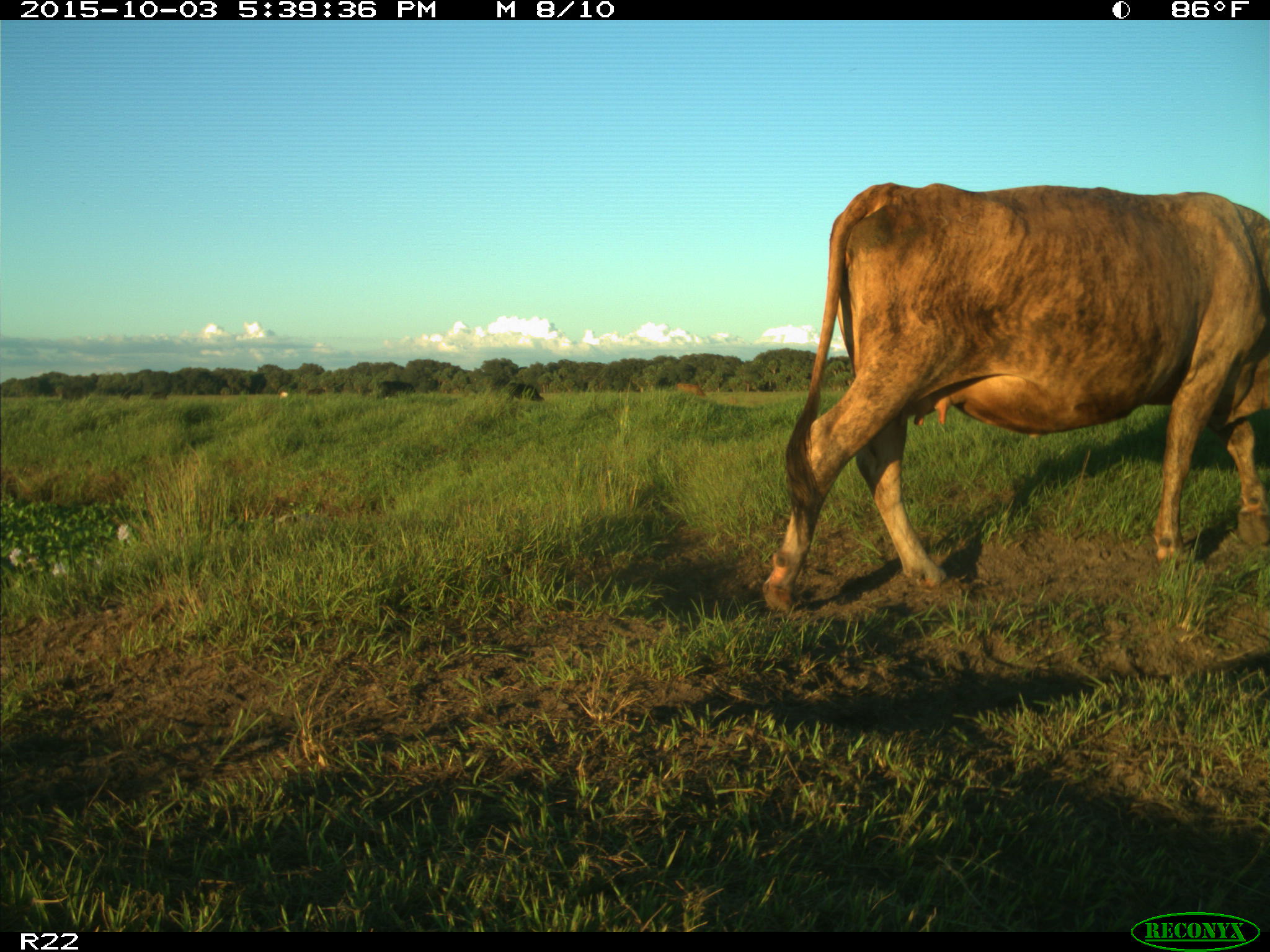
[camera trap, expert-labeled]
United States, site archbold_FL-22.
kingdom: Animalia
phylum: Chordata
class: Mammalia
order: Artiodactyla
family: Bovidae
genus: Bos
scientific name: Bos taurus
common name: domestic cow